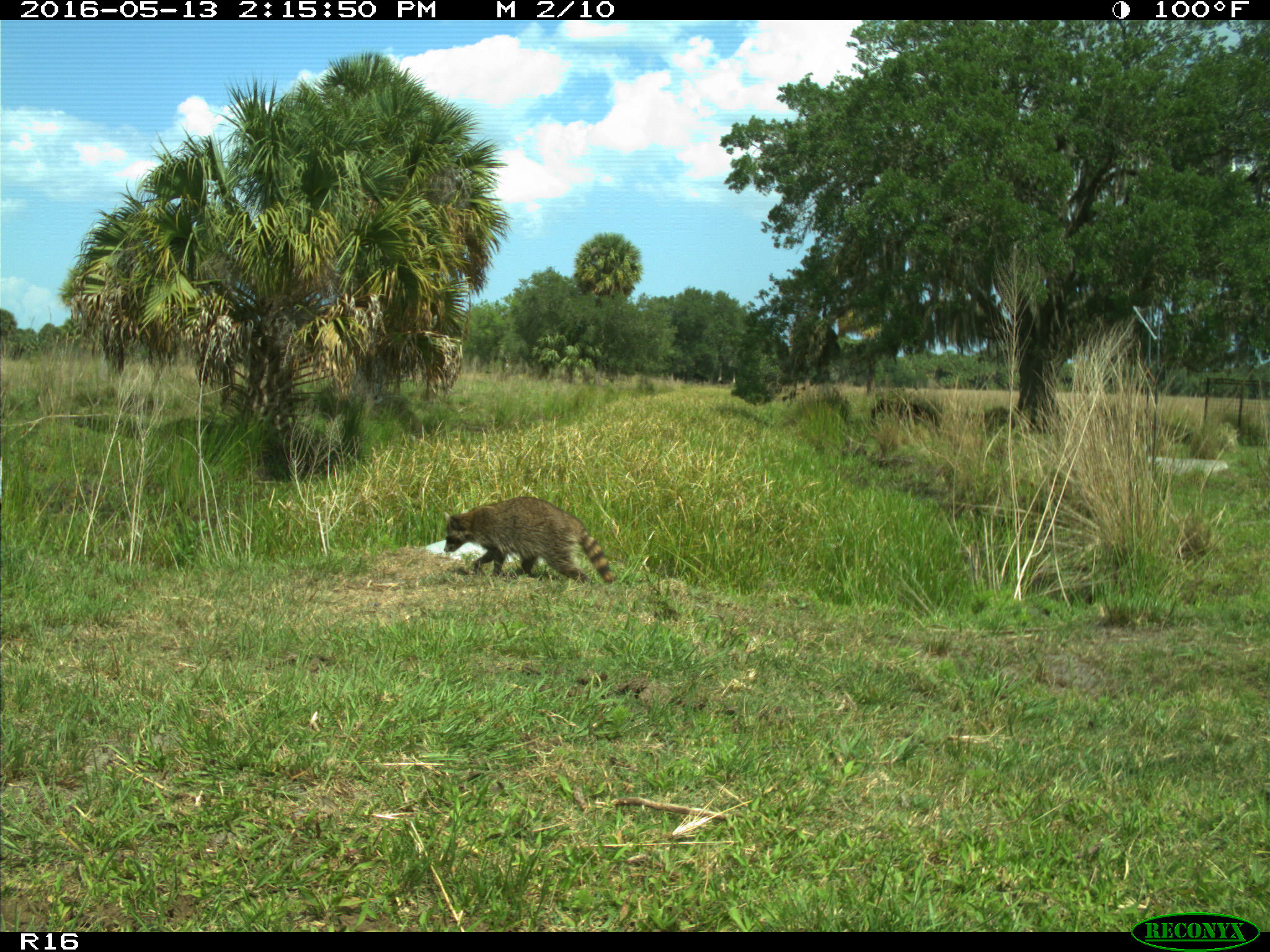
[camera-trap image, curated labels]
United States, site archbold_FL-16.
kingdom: Animalia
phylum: Chordata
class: Mammalia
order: Carnivora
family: Procyonidae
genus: Procyon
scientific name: Procyon lotor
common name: common raccoon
Procyon lotor (common raccoon).